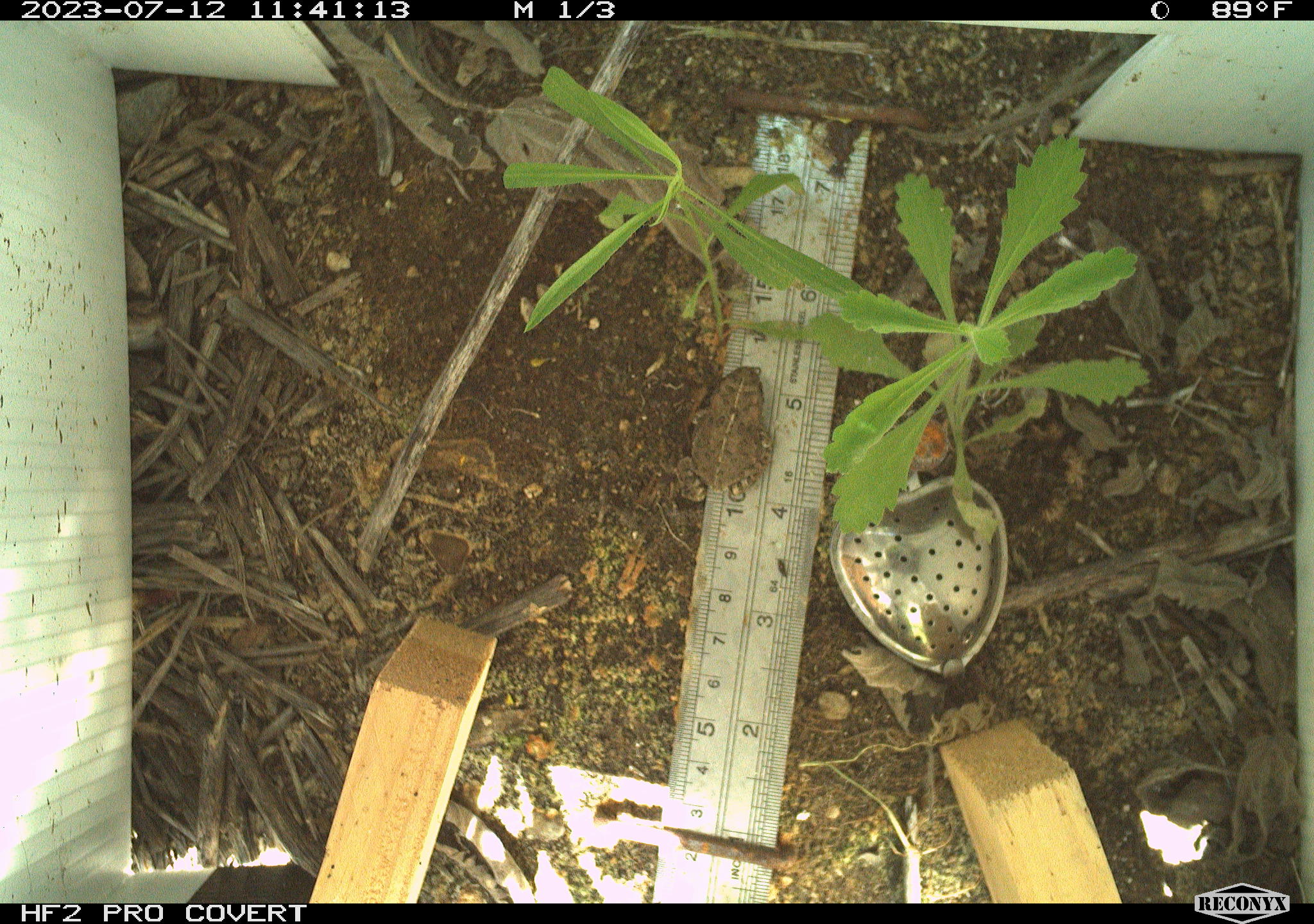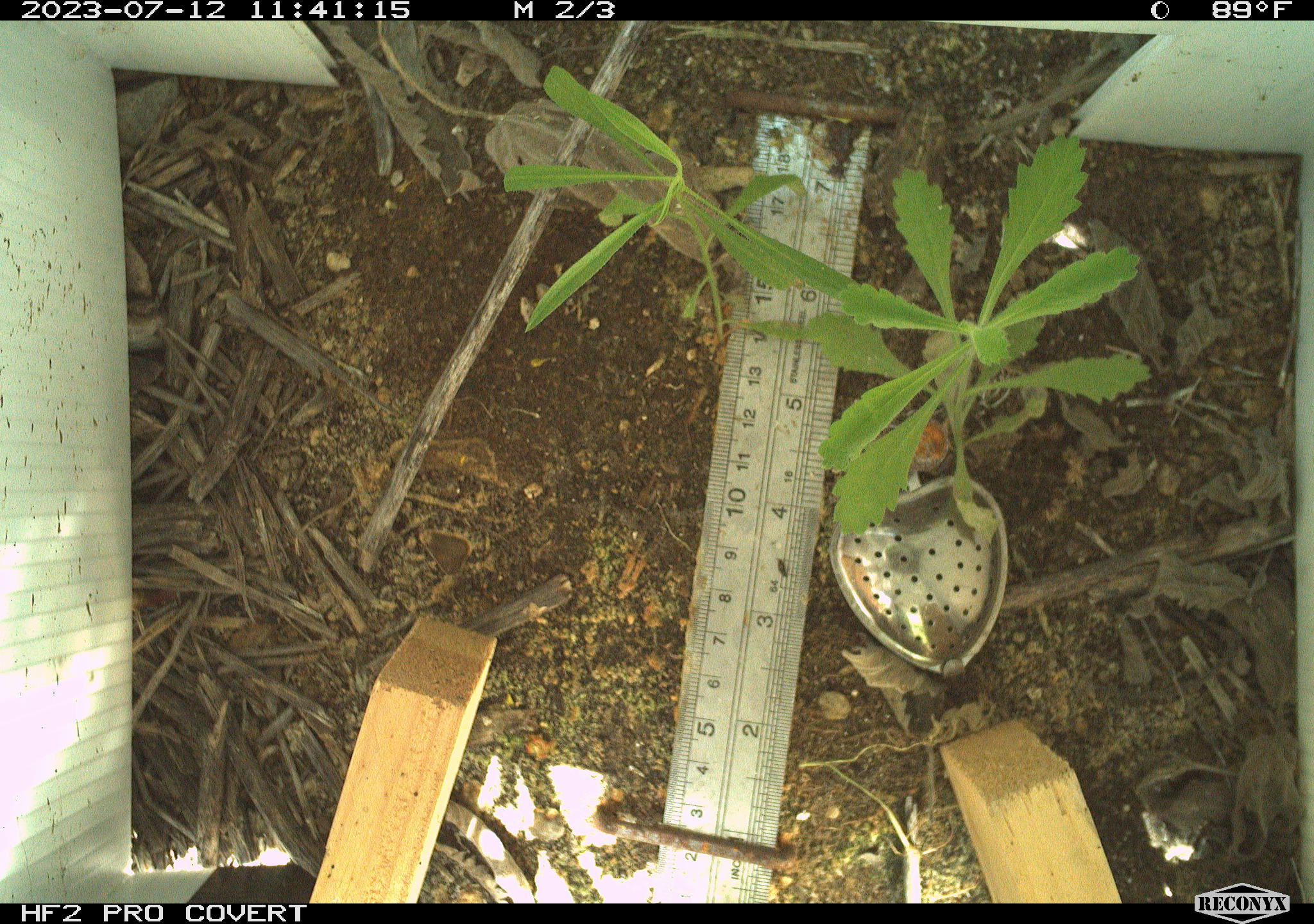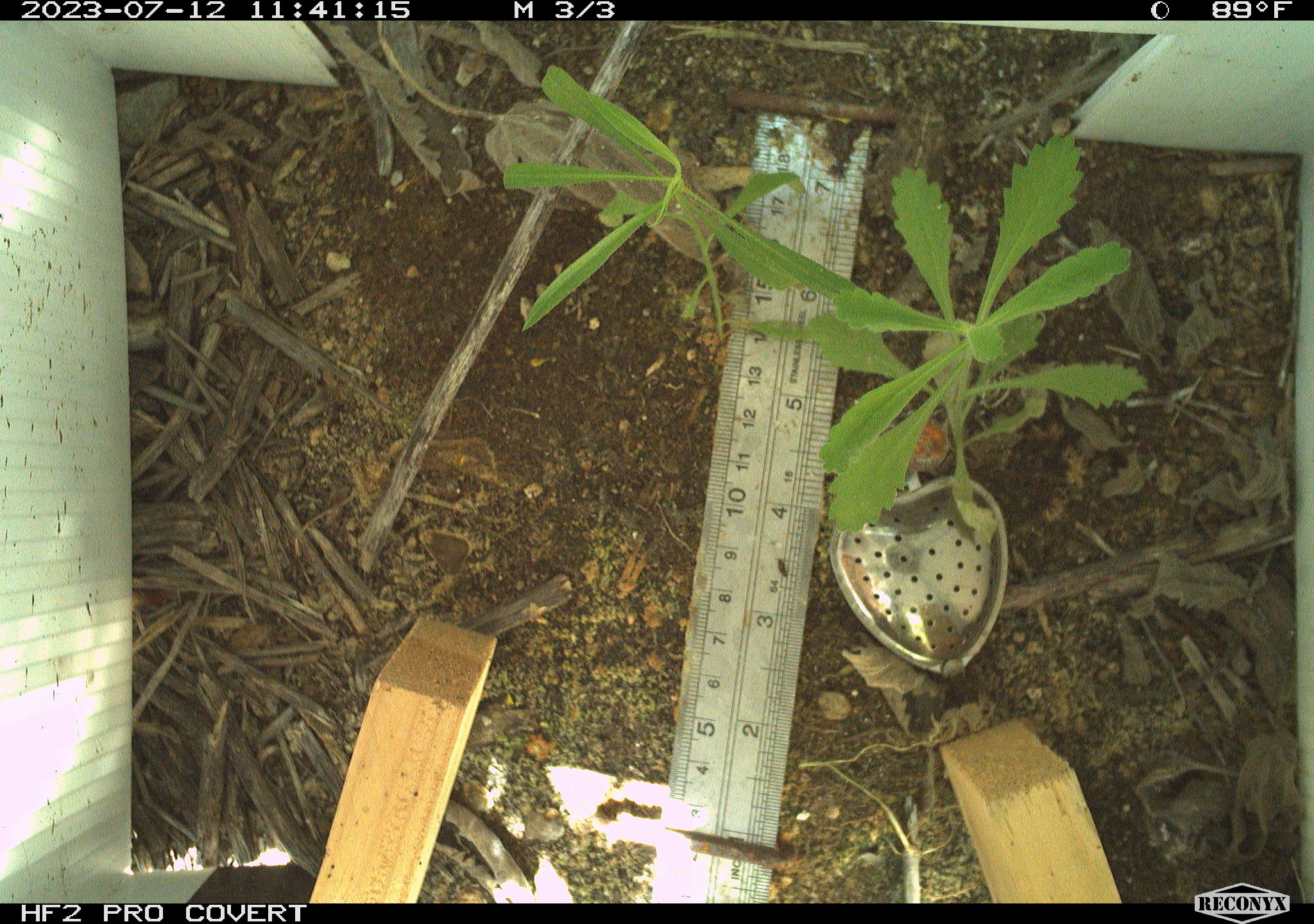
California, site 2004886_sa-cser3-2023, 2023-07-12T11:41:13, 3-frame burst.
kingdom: Animalia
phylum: Chordata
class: Amphibia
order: Anura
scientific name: Anura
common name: frogs